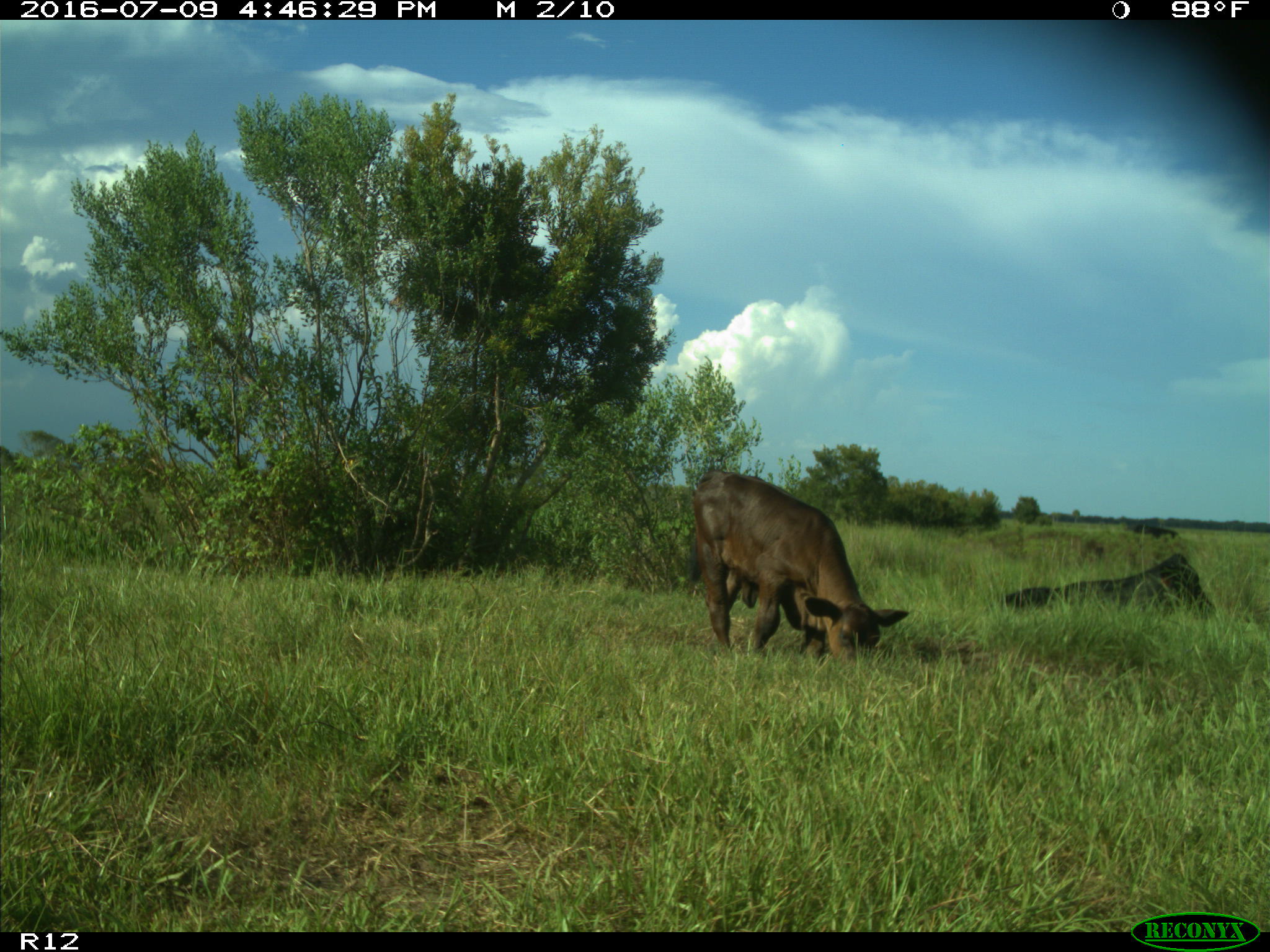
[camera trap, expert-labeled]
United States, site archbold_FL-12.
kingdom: Animalia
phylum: Chordata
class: Mammalia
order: Artiodactyla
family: Bovidae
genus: Bos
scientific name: Bos taurus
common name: domestic cow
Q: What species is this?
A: Bos taurus (domestic cow).